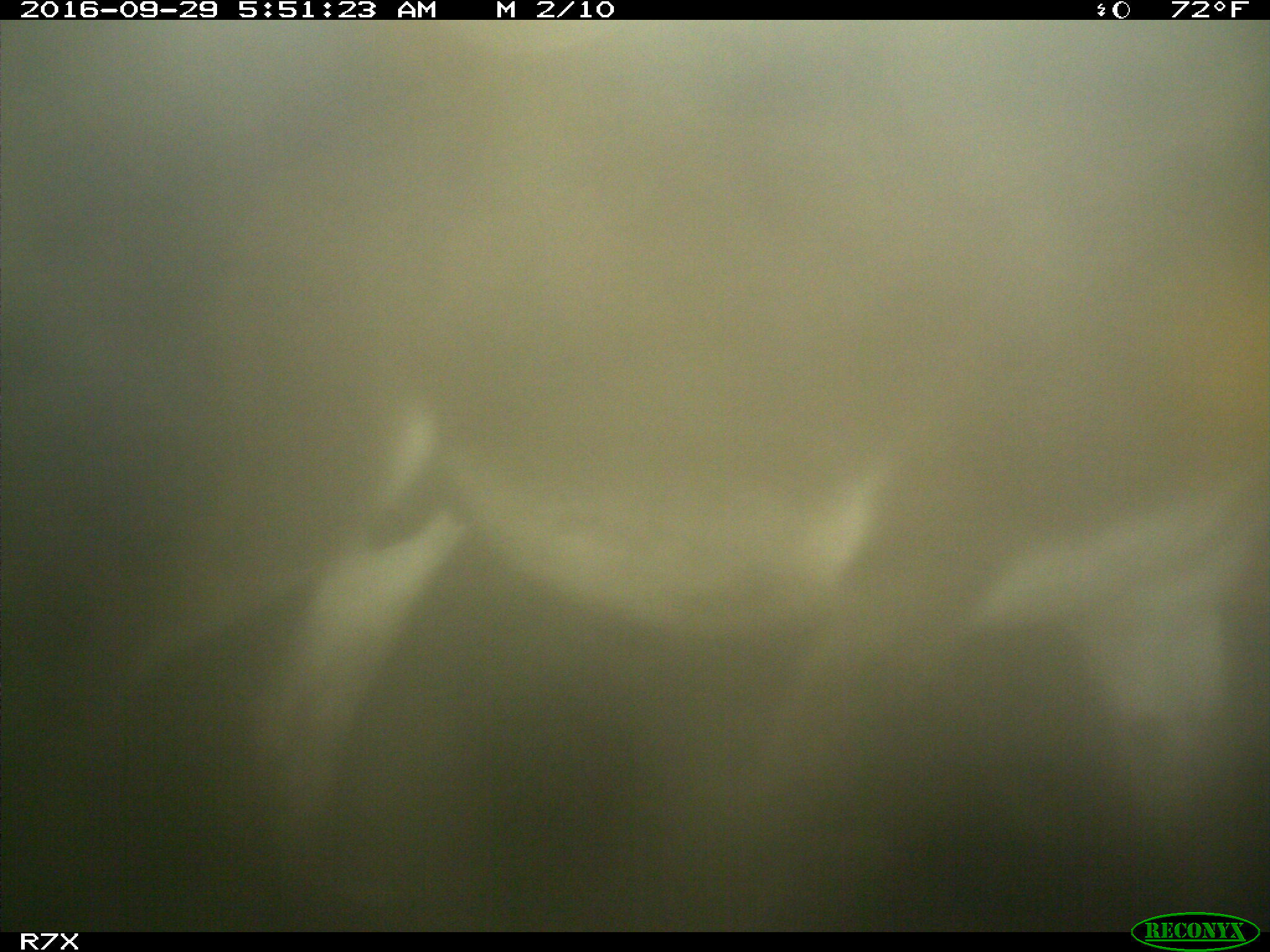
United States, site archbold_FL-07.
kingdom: Animalia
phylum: Chordata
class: Mammalia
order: Perissodactyla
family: Equidae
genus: Equus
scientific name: Equus africanus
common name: african wild ass